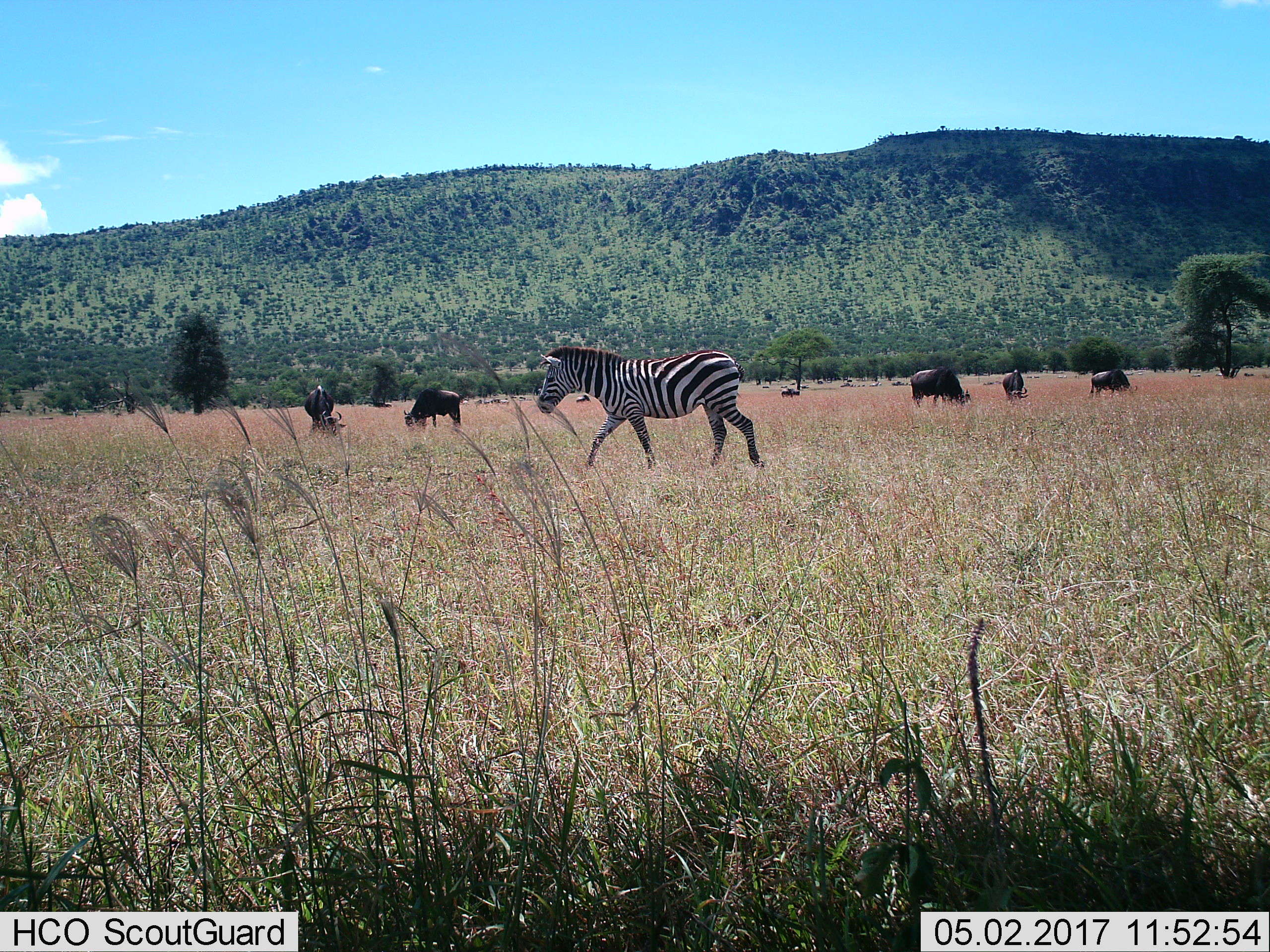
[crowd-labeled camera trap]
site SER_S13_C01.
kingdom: Animalia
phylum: Chordata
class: Mammalia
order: Artiodactyla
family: Bovidae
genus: Connochaetes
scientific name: Connochaetes taurinus taurinus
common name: blue wildebeest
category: wildebeestblue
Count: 6.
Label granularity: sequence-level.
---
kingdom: Animalia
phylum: Chordata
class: Mammalia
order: Perissodactyla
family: Equidae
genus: Equus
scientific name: Equus quagga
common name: plains zebra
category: zebraplains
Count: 1.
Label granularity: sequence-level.